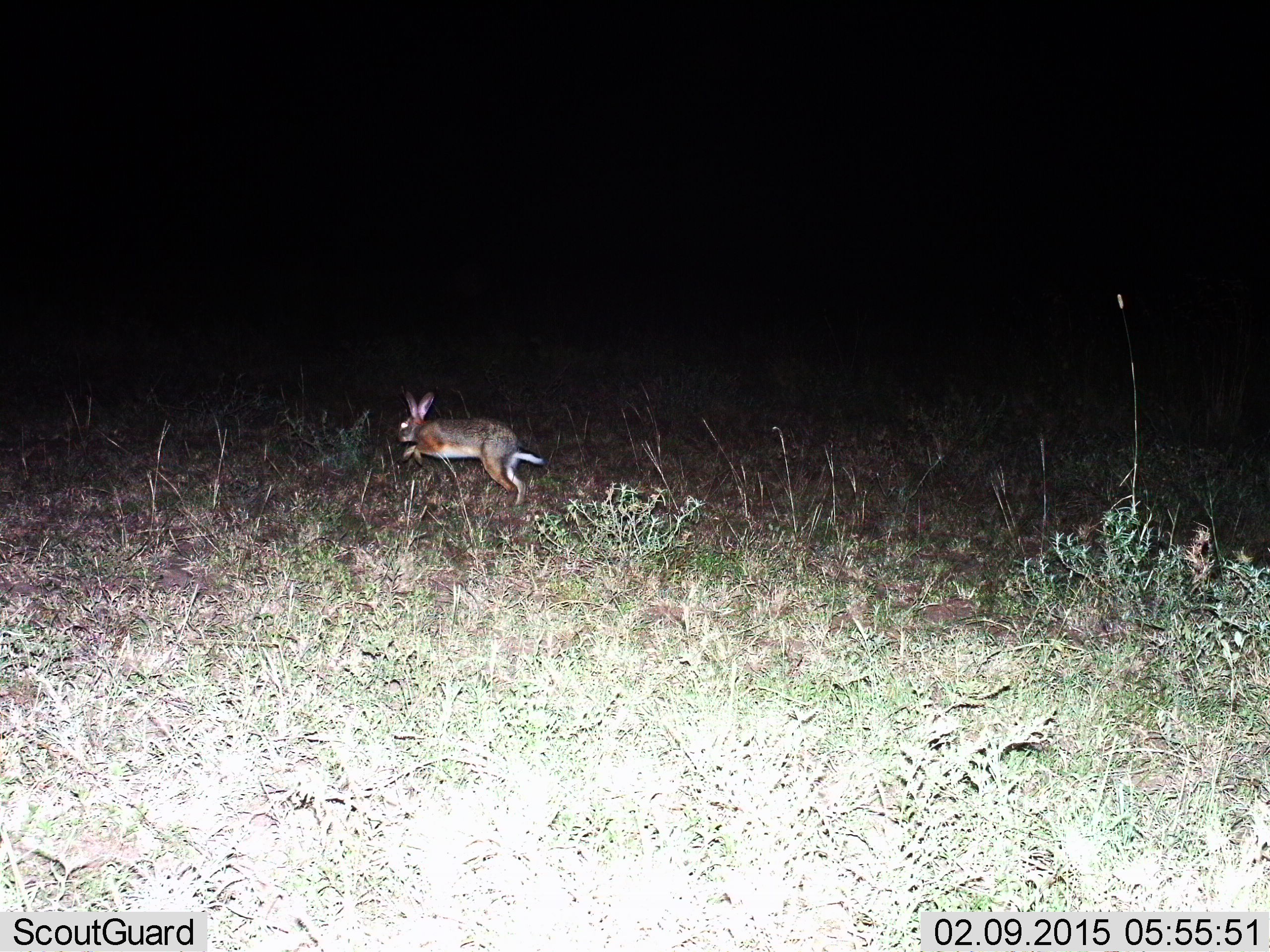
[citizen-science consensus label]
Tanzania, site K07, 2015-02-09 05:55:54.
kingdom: Animalia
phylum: Chordata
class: Mammalia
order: Lagomorpha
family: Leporidae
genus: Lepus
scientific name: Lepus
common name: hare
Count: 1.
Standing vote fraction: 0%.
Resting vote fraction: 0%.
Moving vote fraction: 100%.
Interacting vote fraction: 0%.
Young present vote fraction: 0%.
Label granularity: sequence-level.